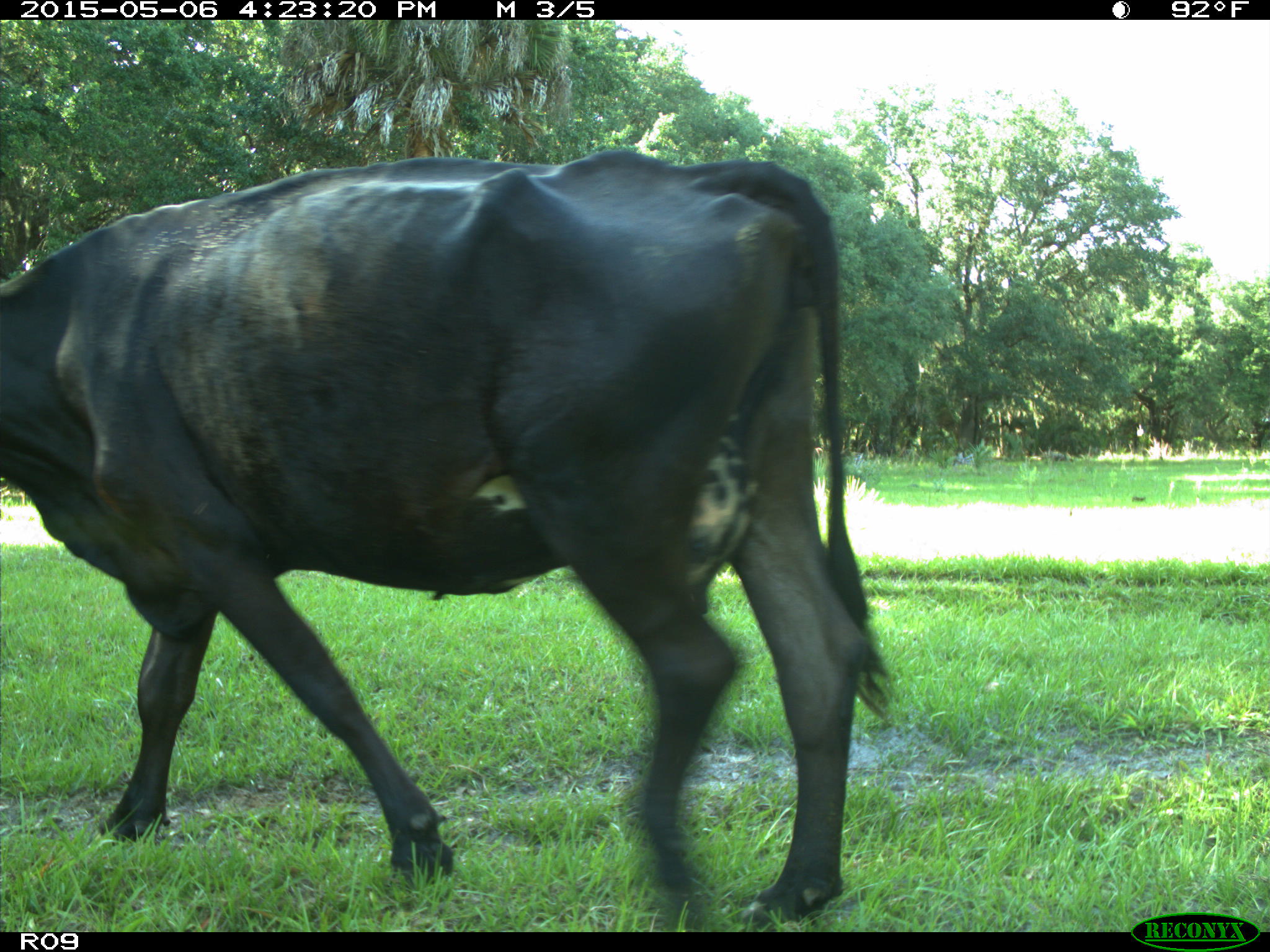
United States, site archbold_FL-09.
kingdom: Animalia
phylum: Chordata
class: Mammalia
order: Artiodactyla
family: Bovidae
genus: Bos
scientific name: Bos taurus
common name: domestic cow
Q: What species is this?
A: Bos taurus (domestic cow).